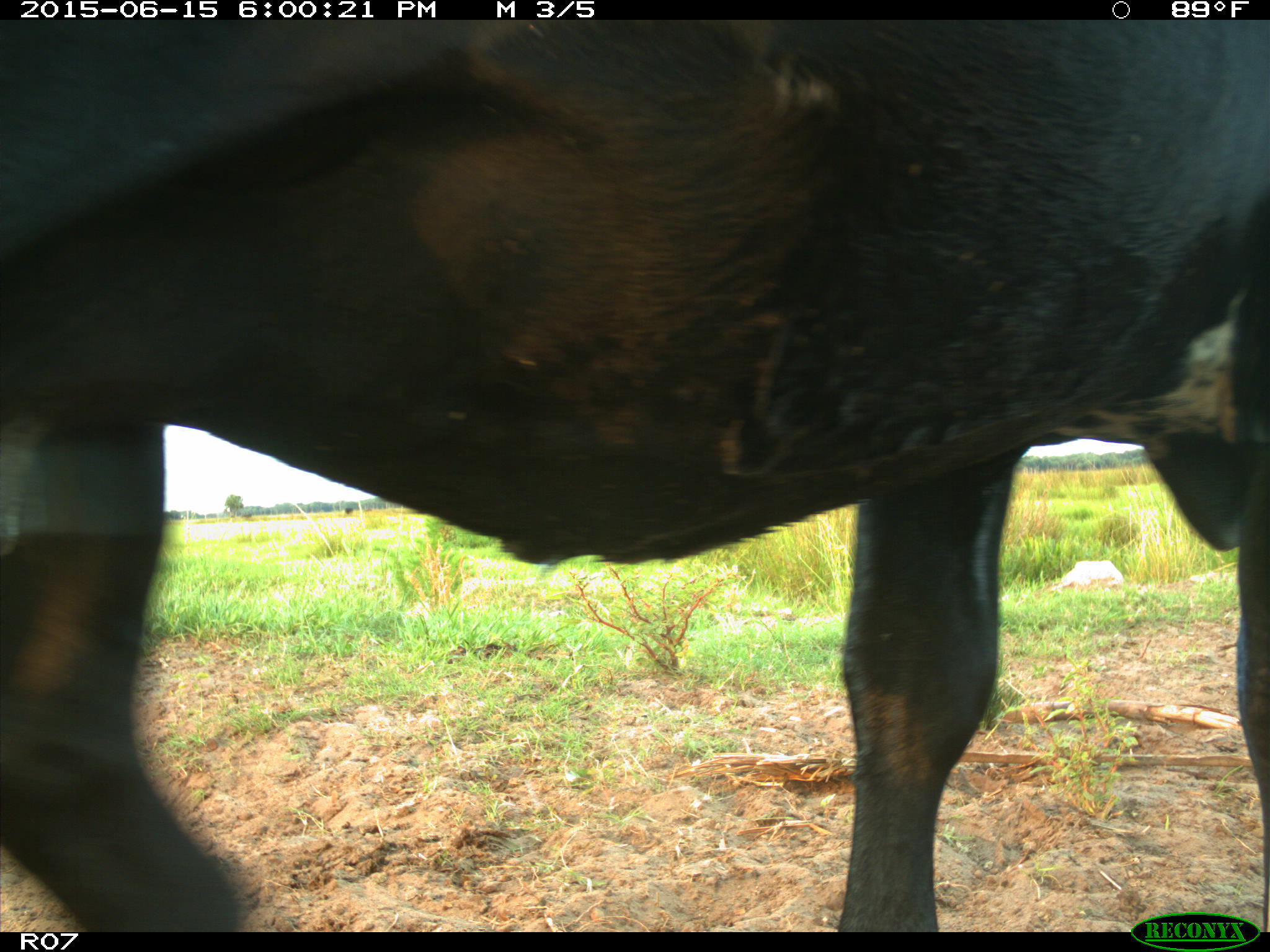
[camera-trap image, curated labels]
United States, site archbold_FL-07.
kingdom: Animalia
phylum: Chordata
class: Mammalia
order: Artiodactyla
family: Bovidae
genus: Bos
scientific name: Bos taurus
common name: domestic cow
Bos taurus (domestic cow).